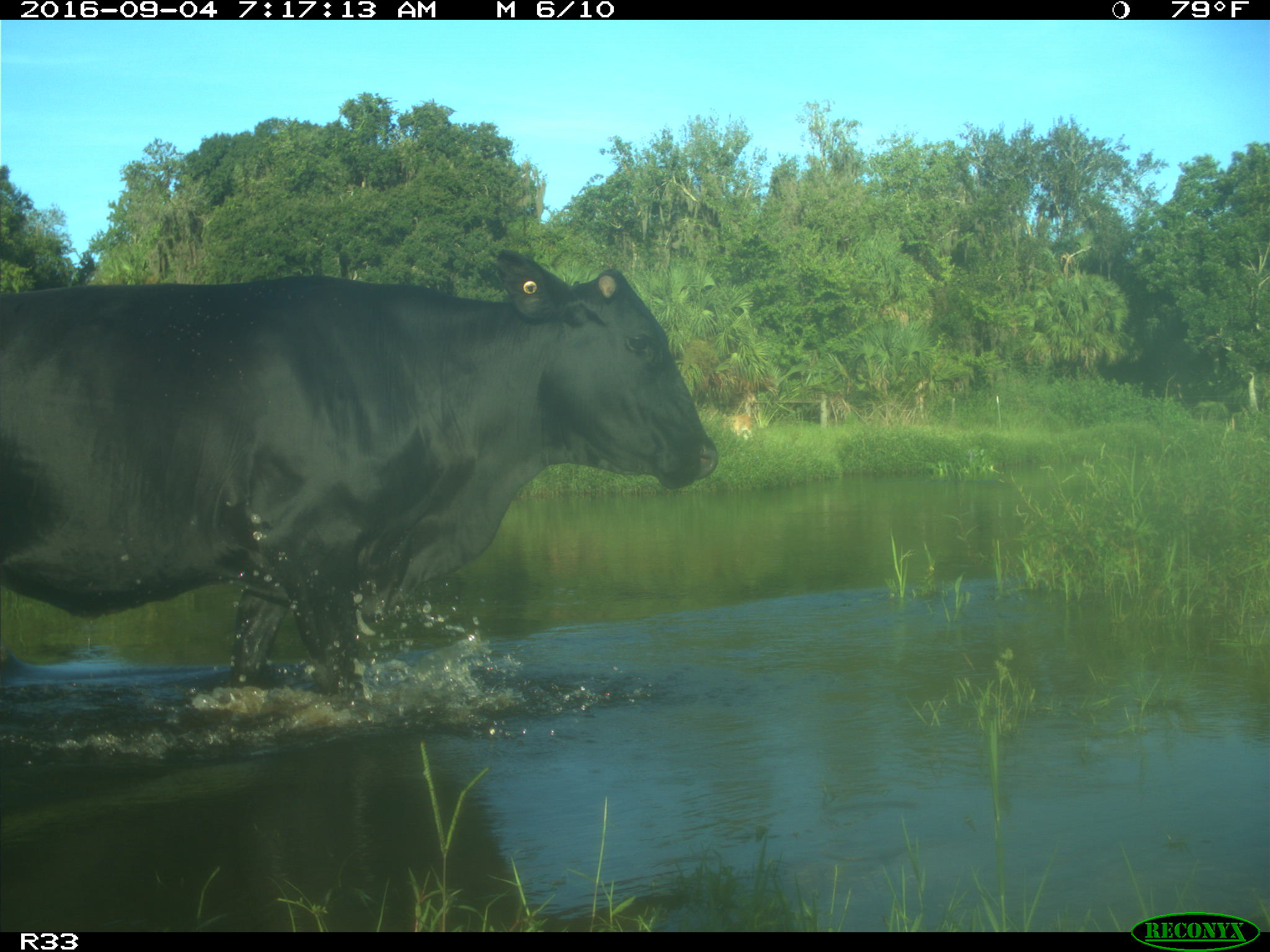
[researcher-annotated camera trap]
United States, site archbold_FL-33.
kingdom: Animalia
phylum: Chordata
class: Mammalia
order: Artiodactyla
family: Bovidae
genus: Bos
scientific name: Bos taurus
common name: domestic cow